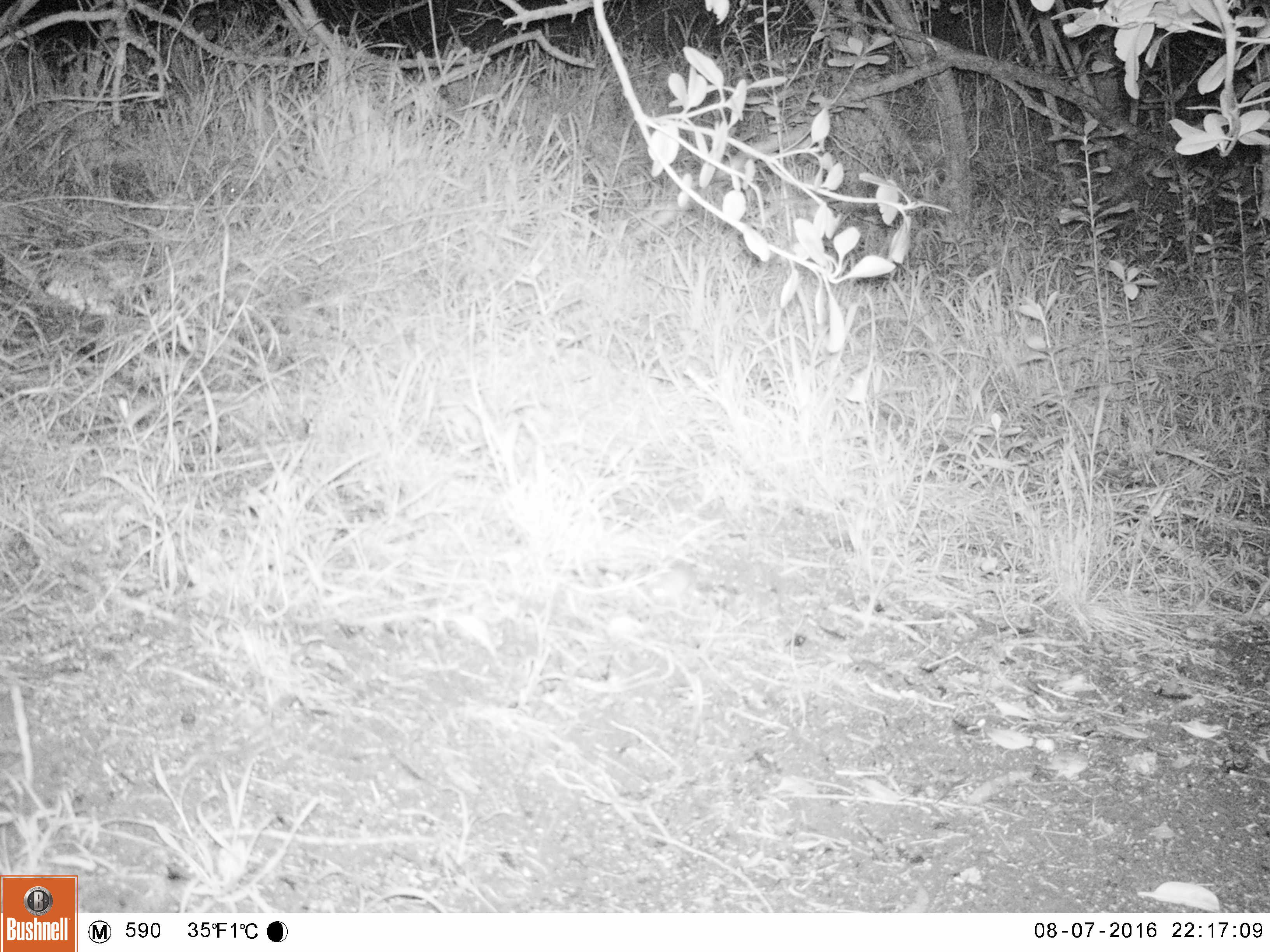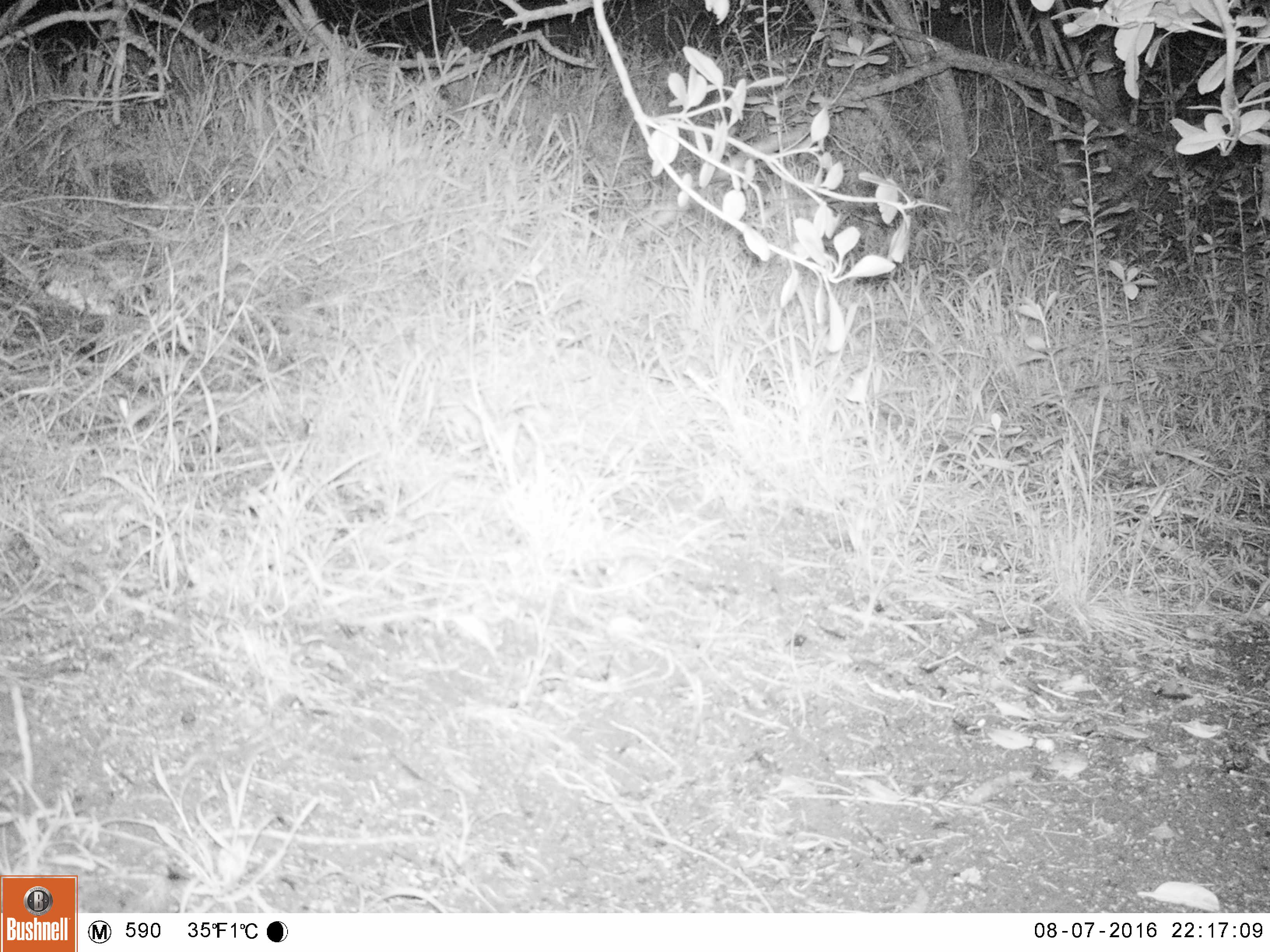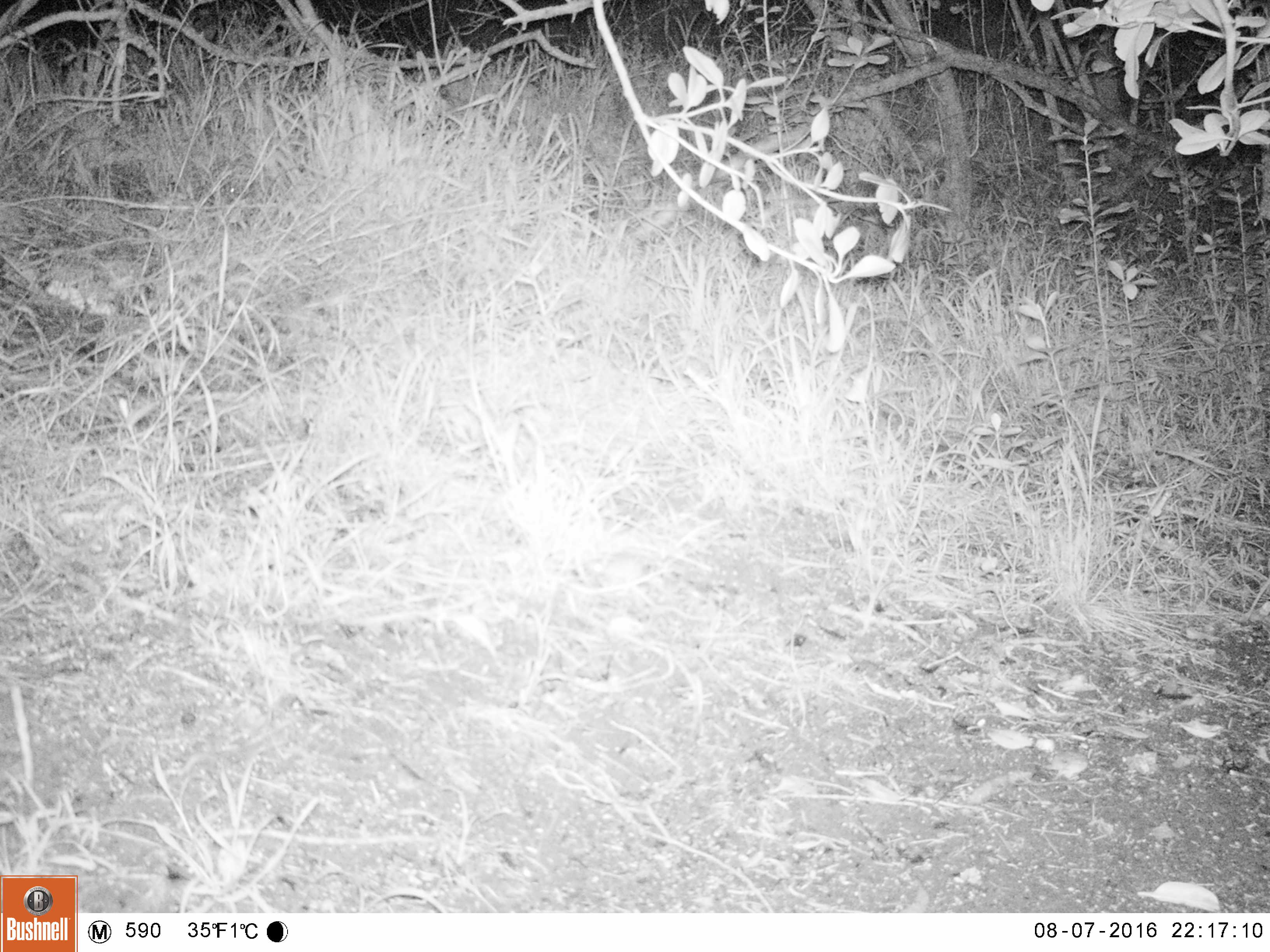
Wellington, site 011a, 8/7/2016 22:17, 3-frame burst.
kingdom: Animalia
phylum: Chordata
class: Mammalia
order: Rodentia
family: Muridae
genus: Mus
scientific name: Mus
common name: mouse